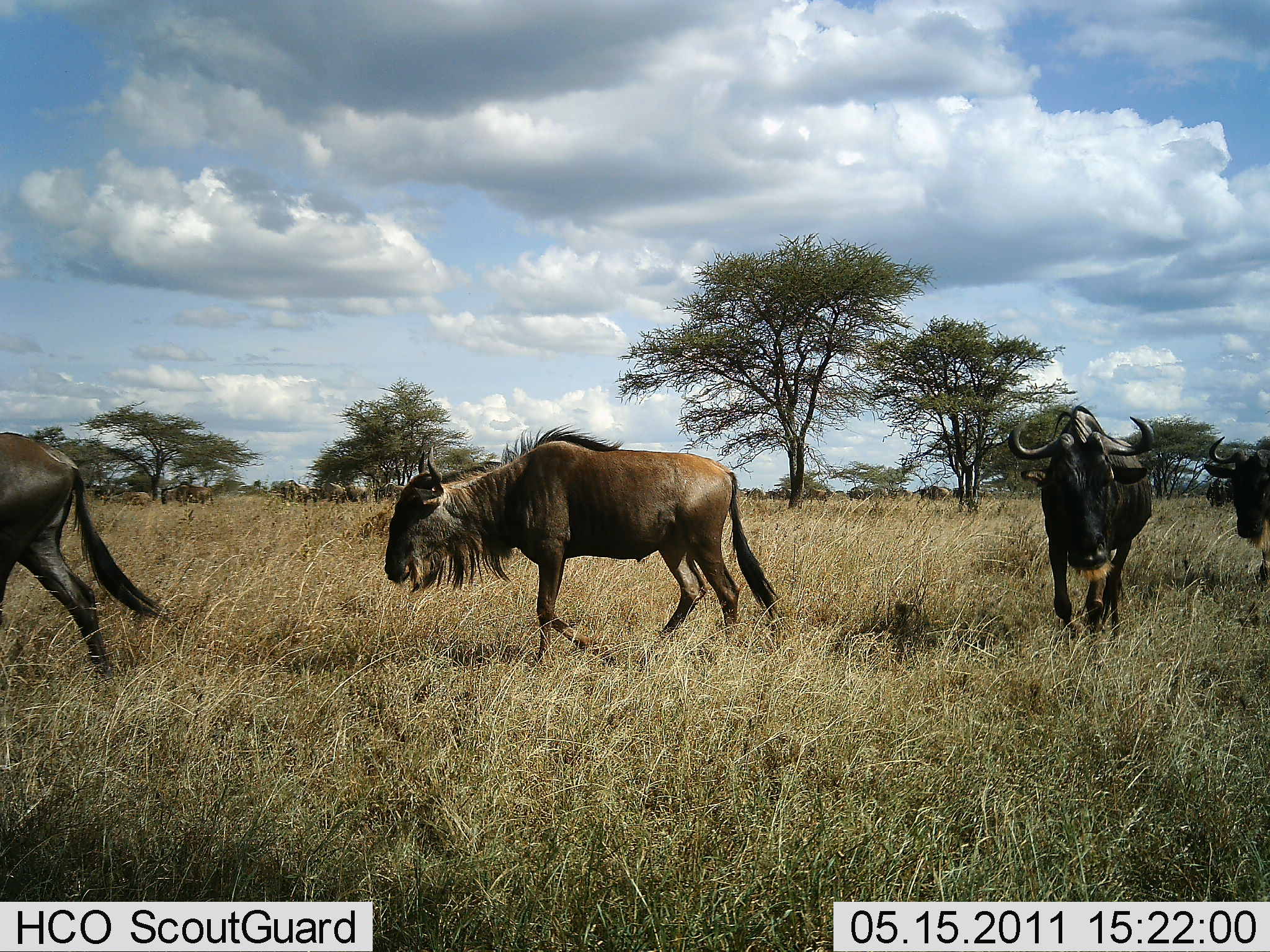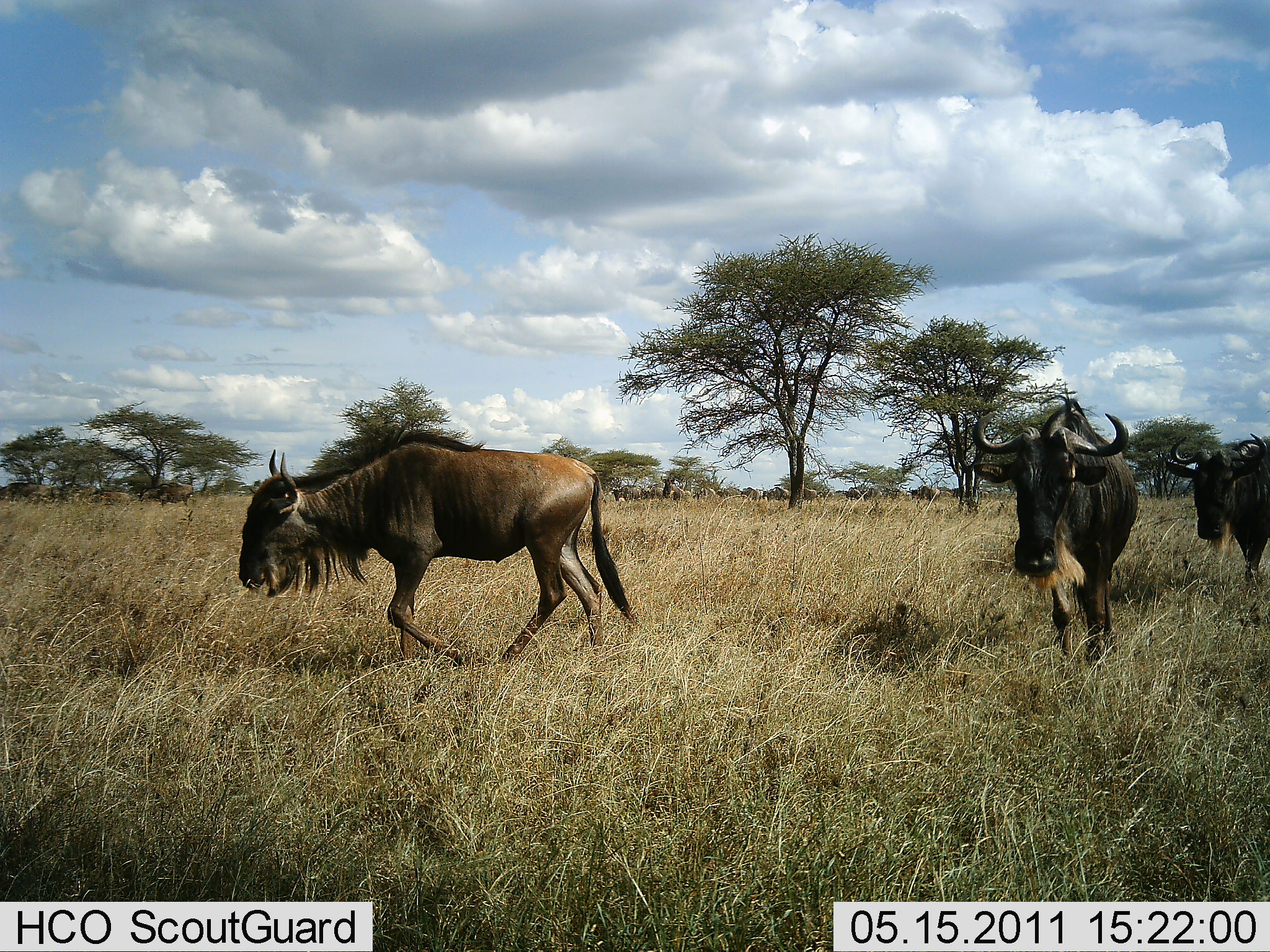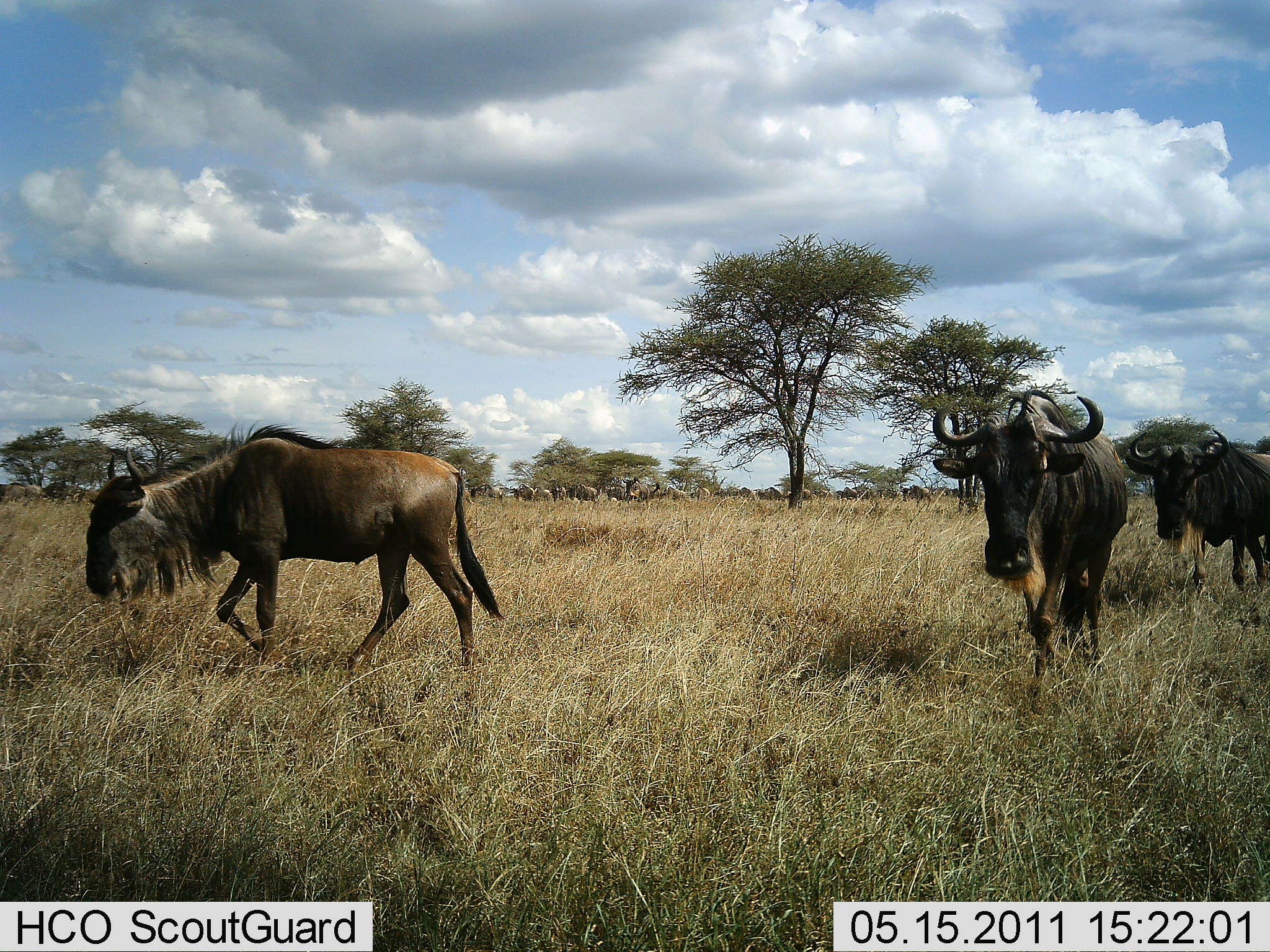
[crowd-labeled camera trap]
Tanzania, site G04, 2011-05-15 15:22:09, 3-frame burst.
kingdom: Animalia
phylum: Chordata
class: Mammalia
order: Artiodactyla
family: Bovidae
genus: Connochaetes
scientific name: Connochaetes taurinus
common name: blue wildebeest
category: wildebeest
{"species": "wildebeest (blue wildebeest) (Connochaetes taurinus)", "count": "11-50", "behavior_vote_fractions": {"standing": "8%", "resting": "0%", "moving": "92%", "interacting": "0%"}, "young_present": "0%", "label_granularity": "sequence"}